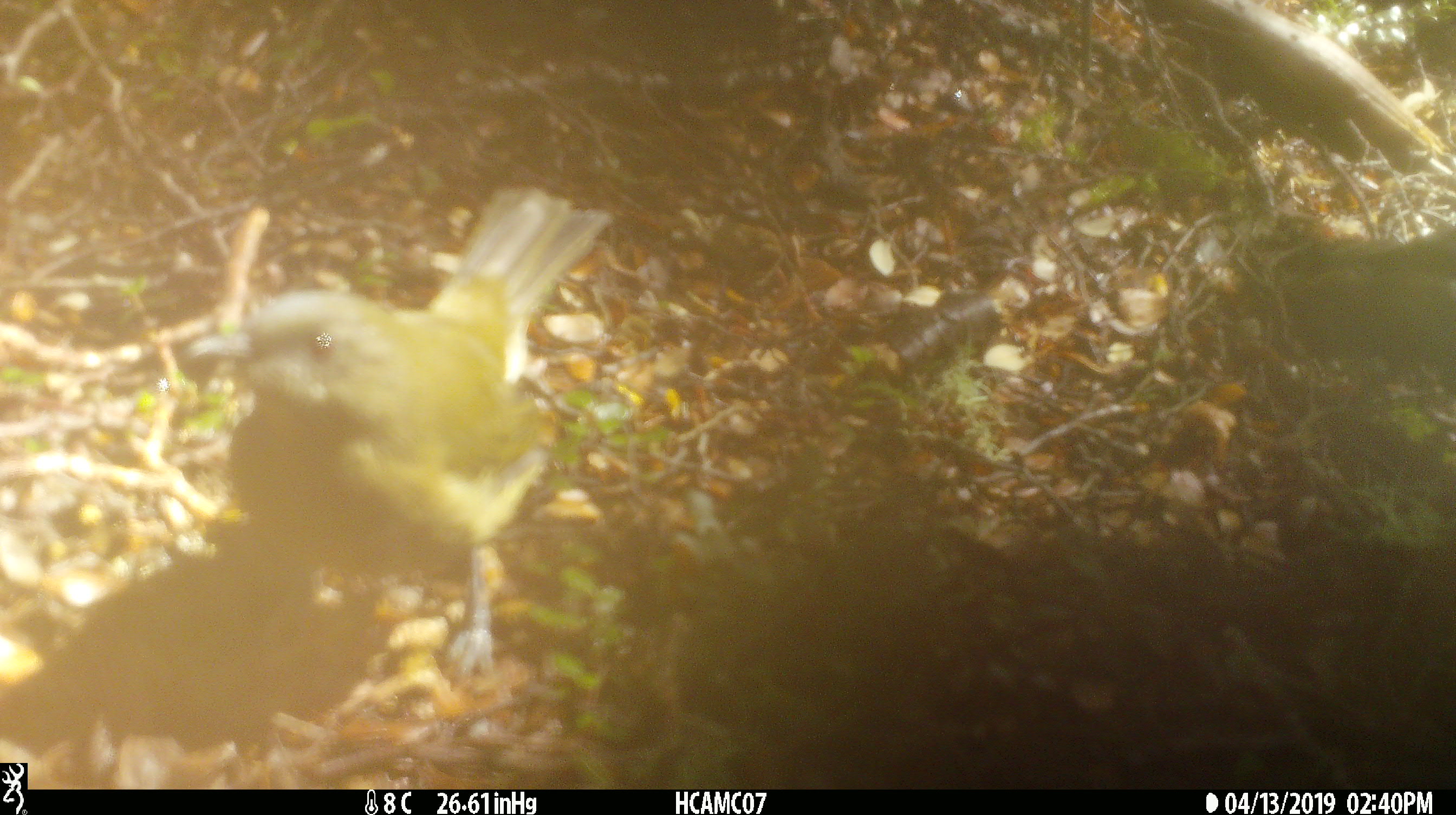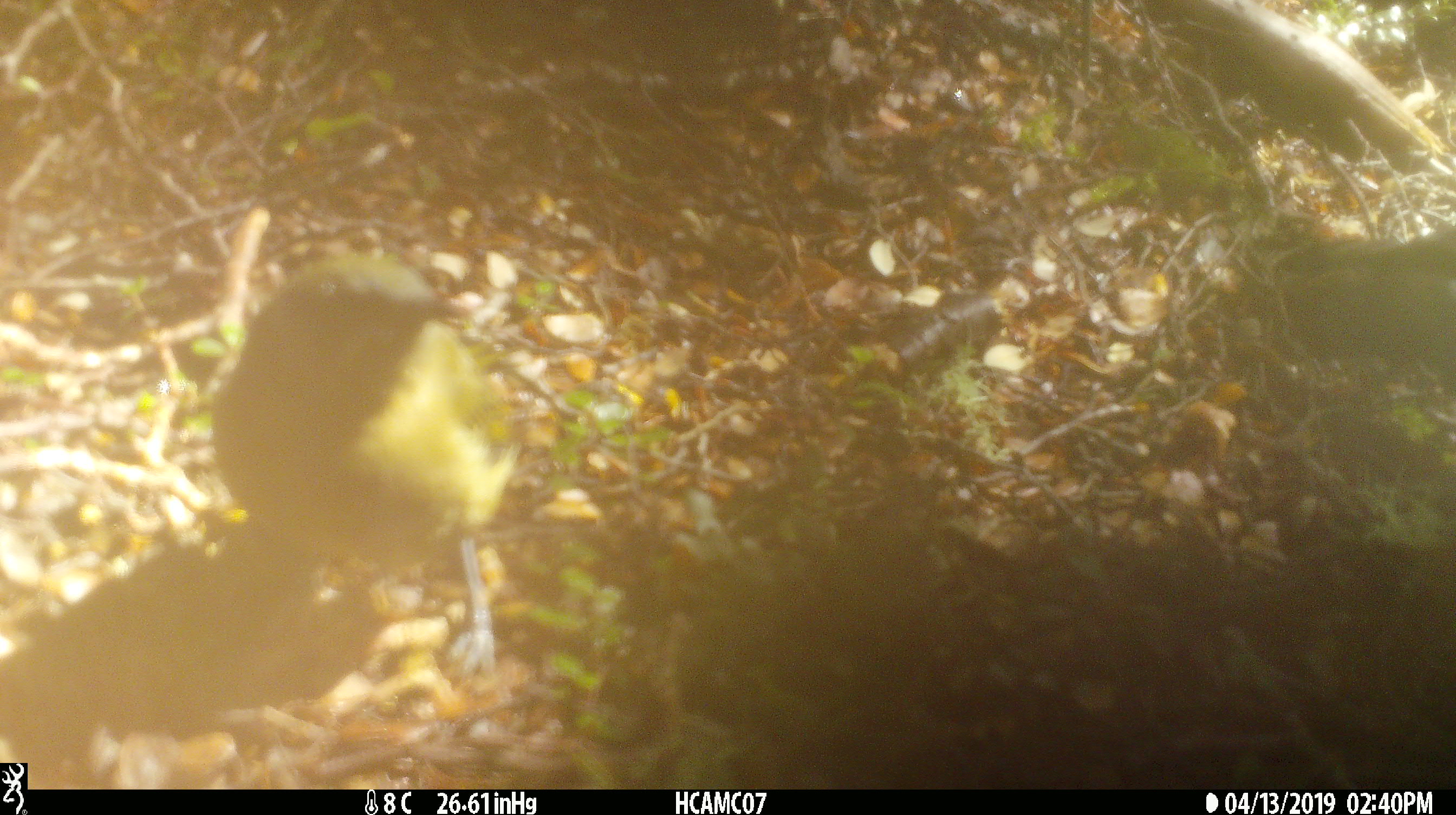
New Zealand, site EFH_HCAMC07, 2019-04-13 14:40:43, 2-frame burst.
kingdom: Animalia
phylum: Chordata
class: Aves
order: Passeriformes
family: Meliphagidae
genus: Anthornis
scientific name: Anthornis melanura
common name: new zealand bellbird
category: bellbird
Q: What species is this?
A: Bellbird (new zealand bellbird) (Anthornis melanura).